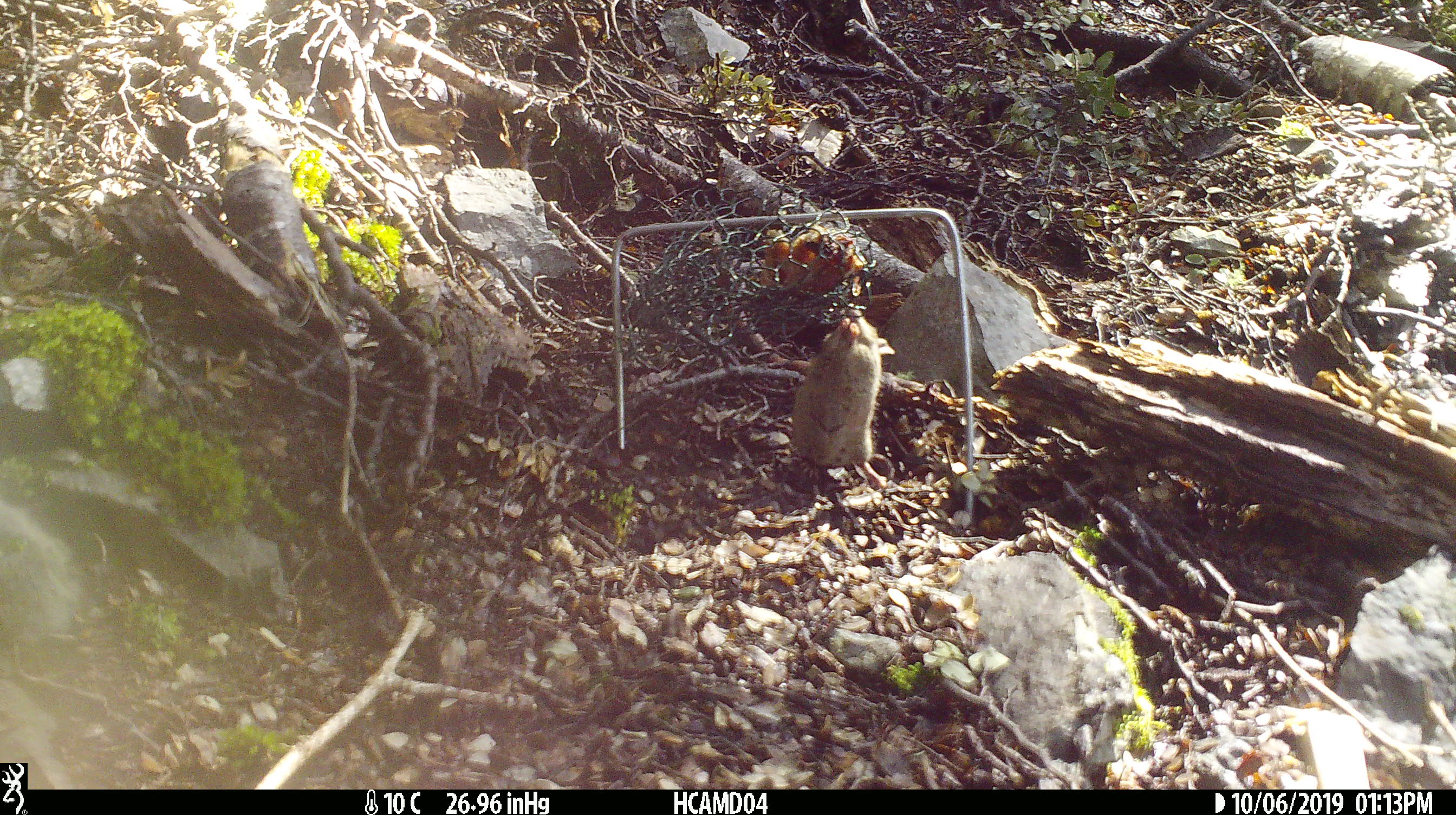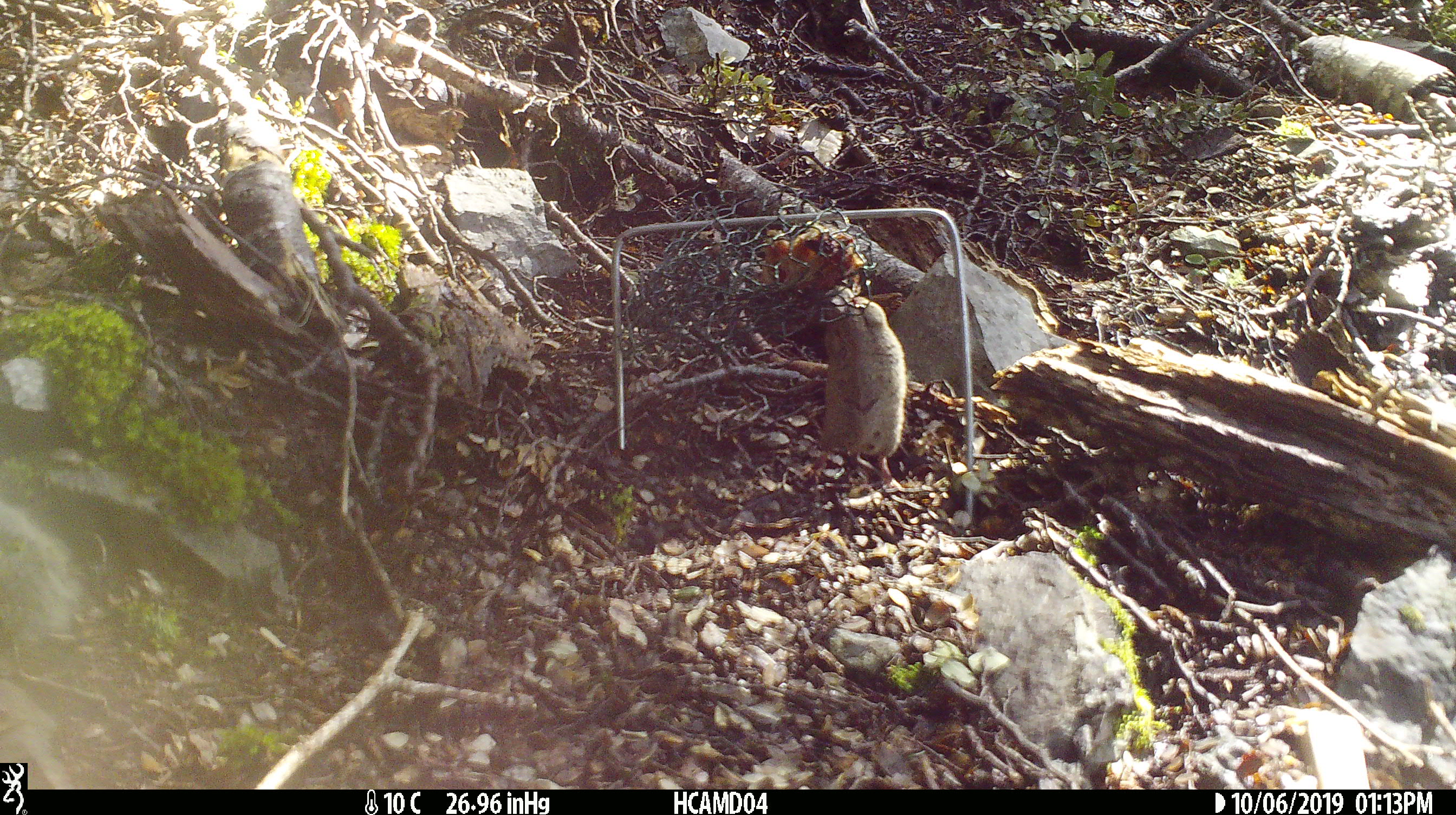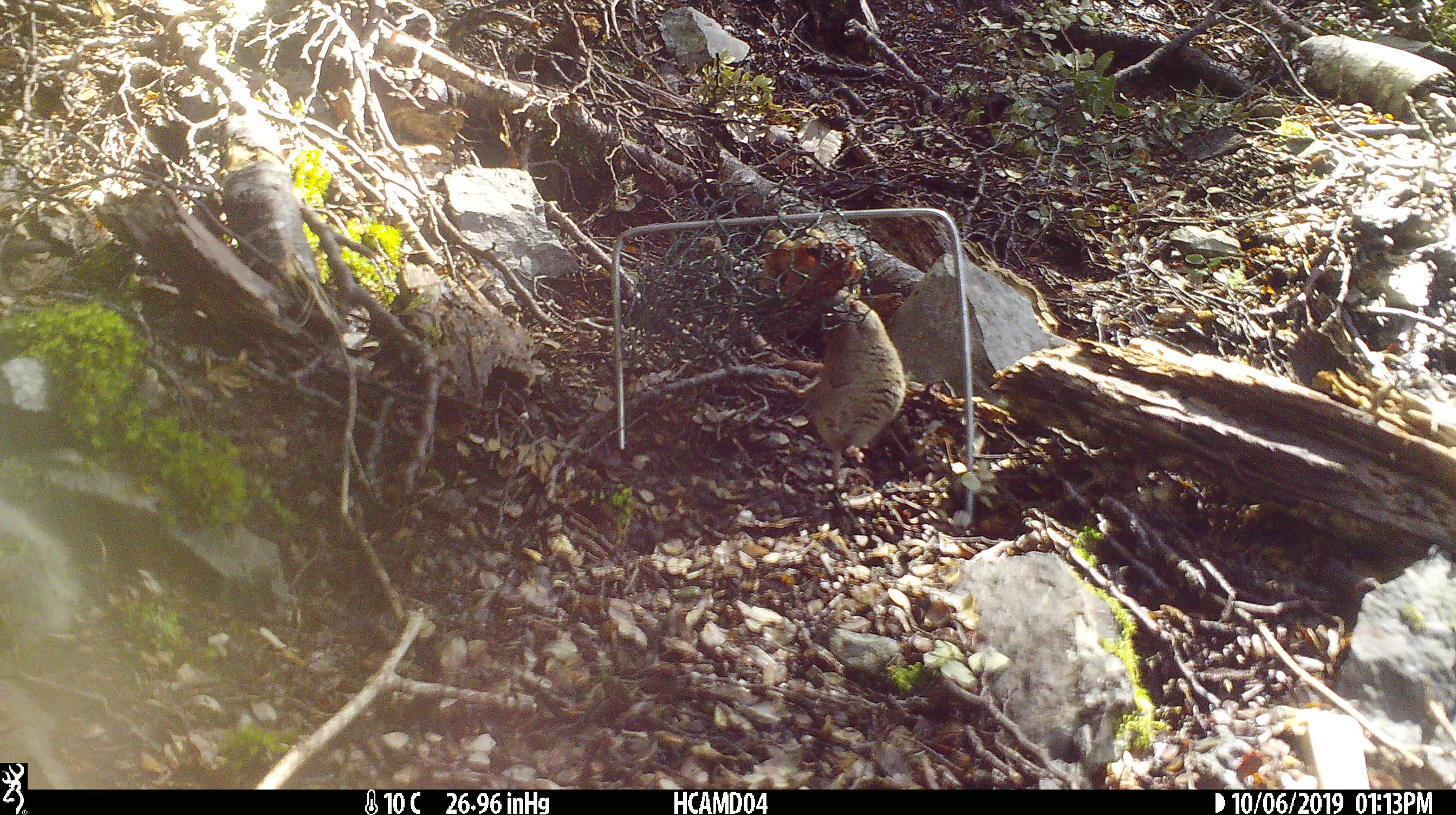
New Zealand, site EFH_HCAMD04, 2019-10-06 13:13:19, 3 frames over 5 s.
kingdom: Animalia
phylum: Chordata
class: Mammalia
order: Rodentia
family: Muridae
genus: Mus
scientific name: Mus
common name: mouse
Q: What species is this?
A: Mouse (Mus).